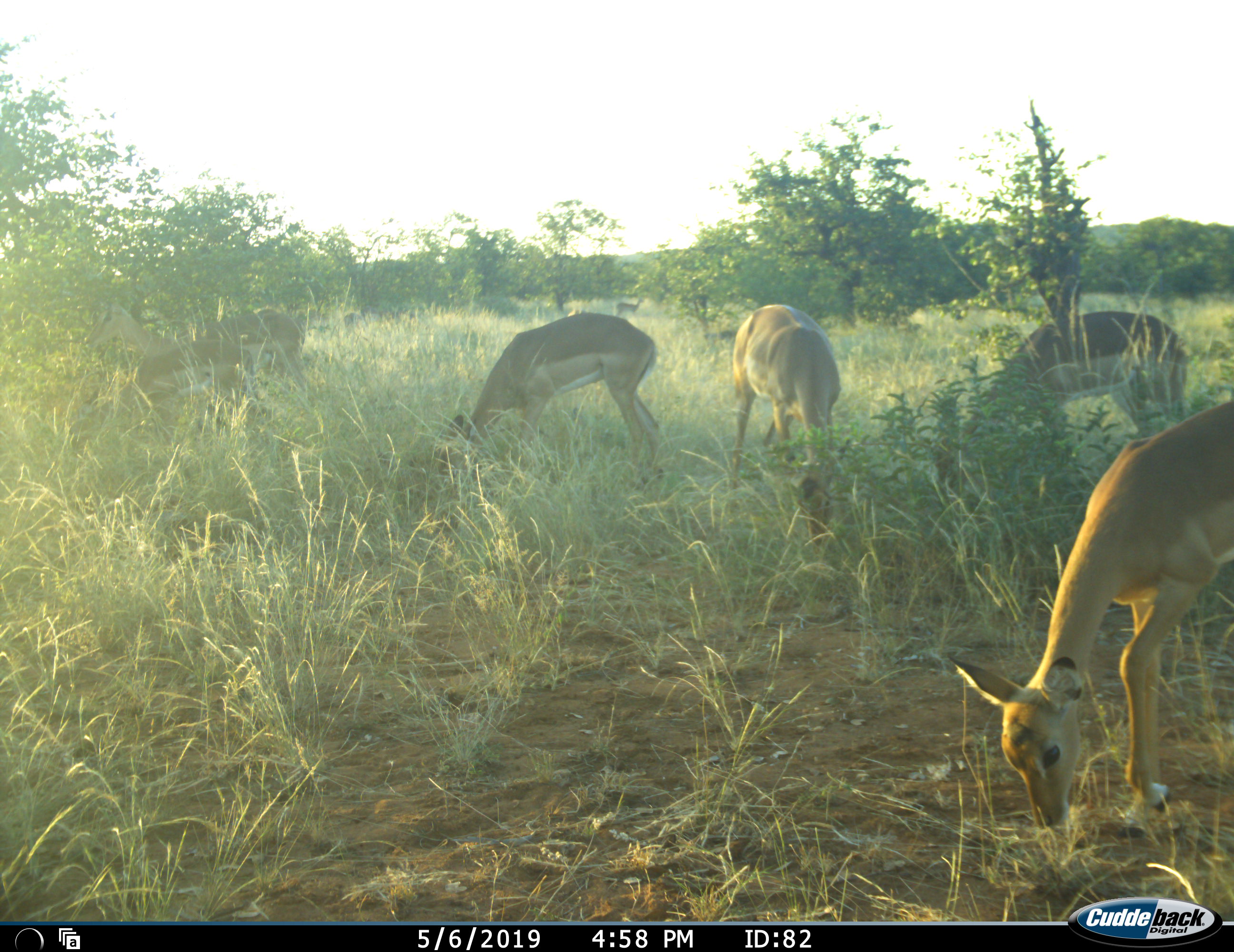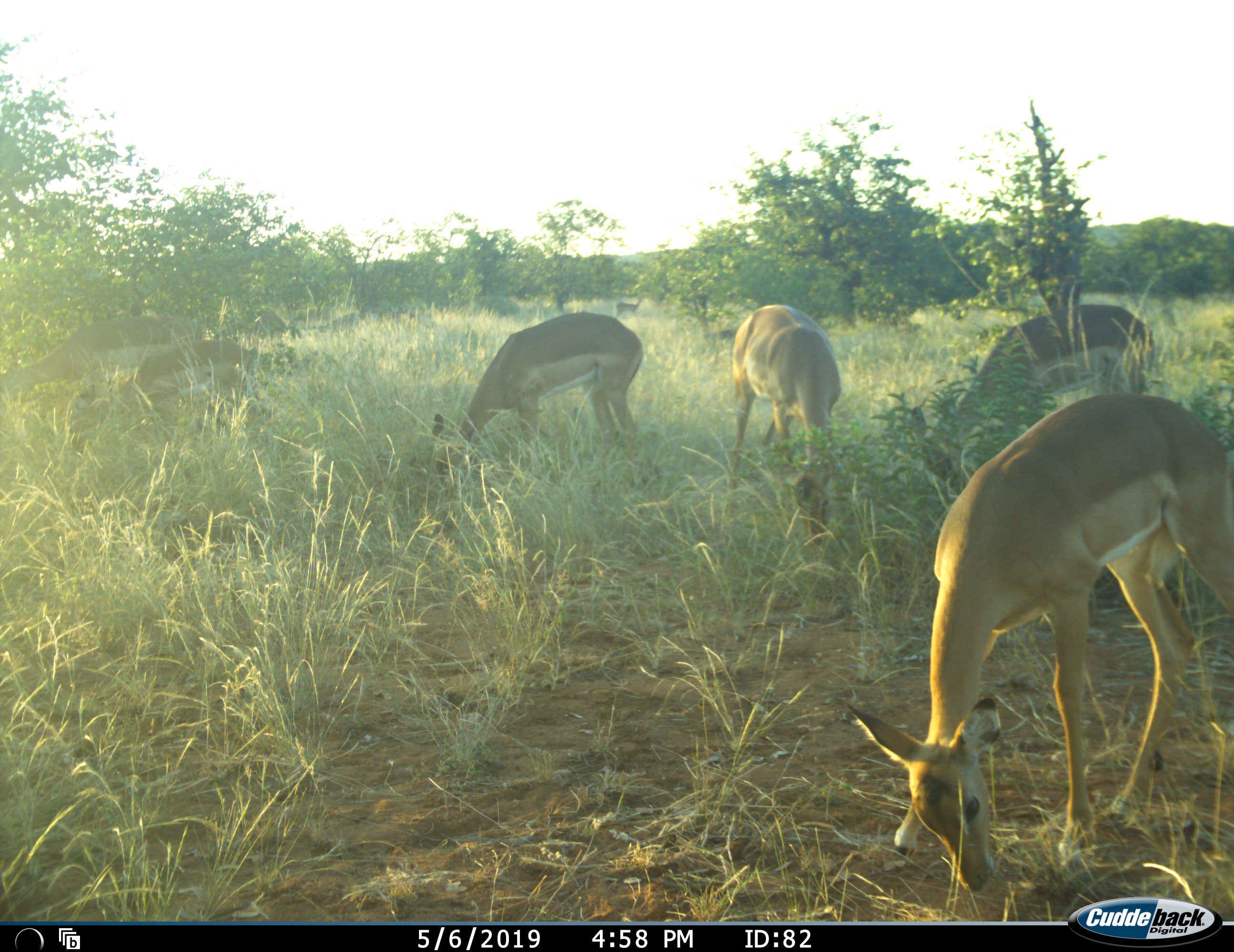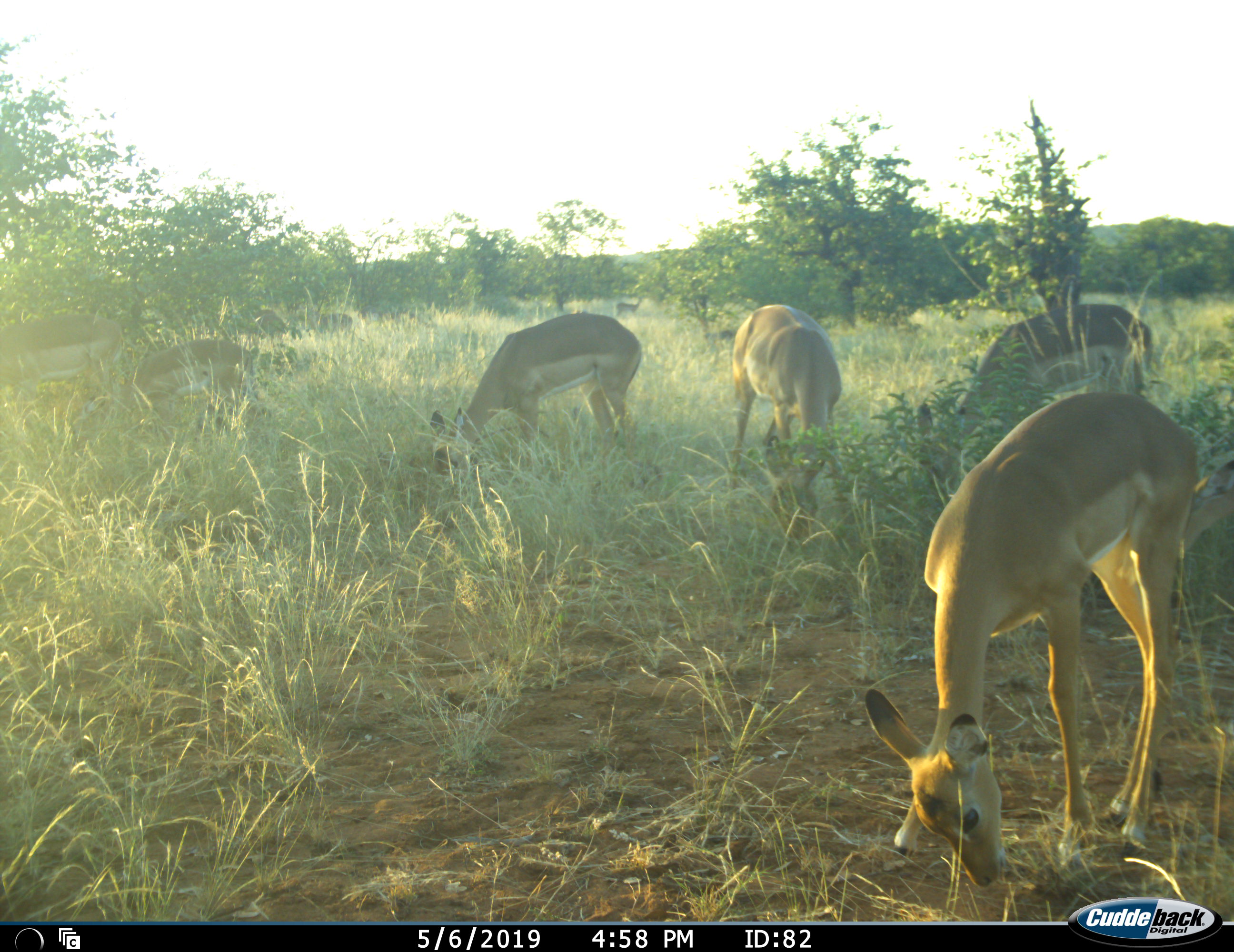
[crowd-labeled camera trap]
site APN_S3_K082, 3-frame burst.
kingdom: Animalia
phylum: Chordata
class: Mammalia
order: Artiodactyla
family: Bovidae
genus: Aepyceros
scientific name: Aepyceros melampus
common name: impala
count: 6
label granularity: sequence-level